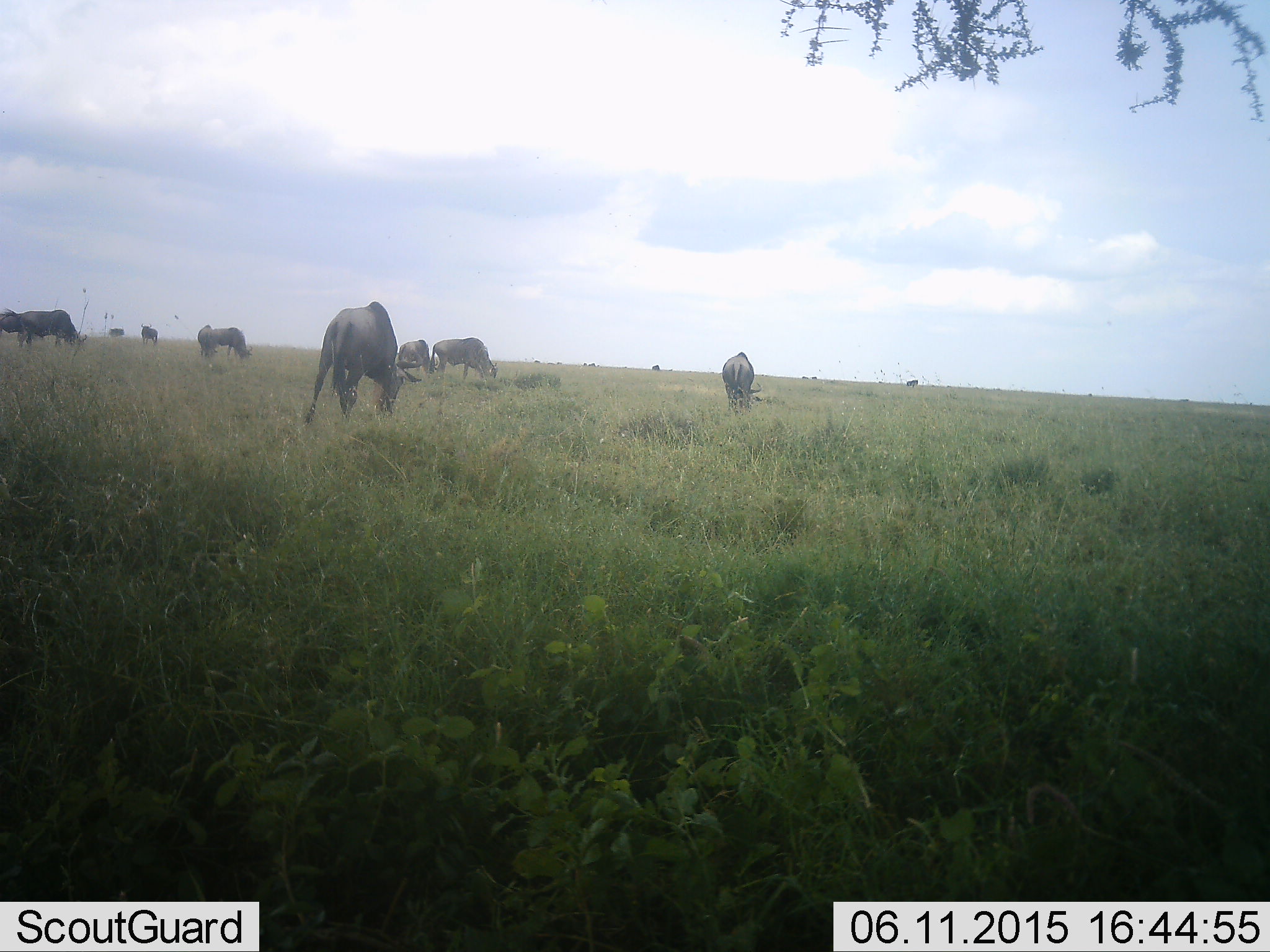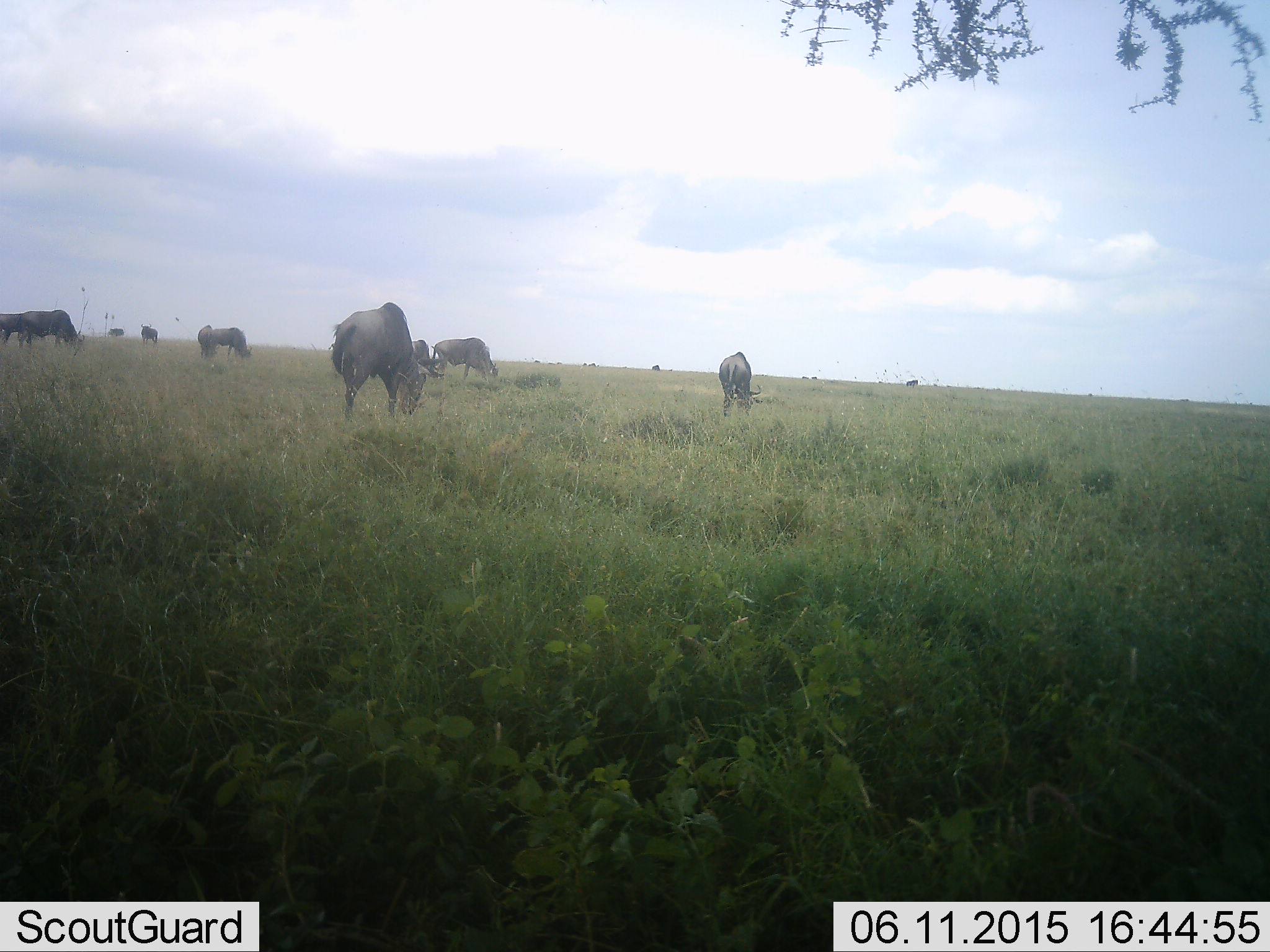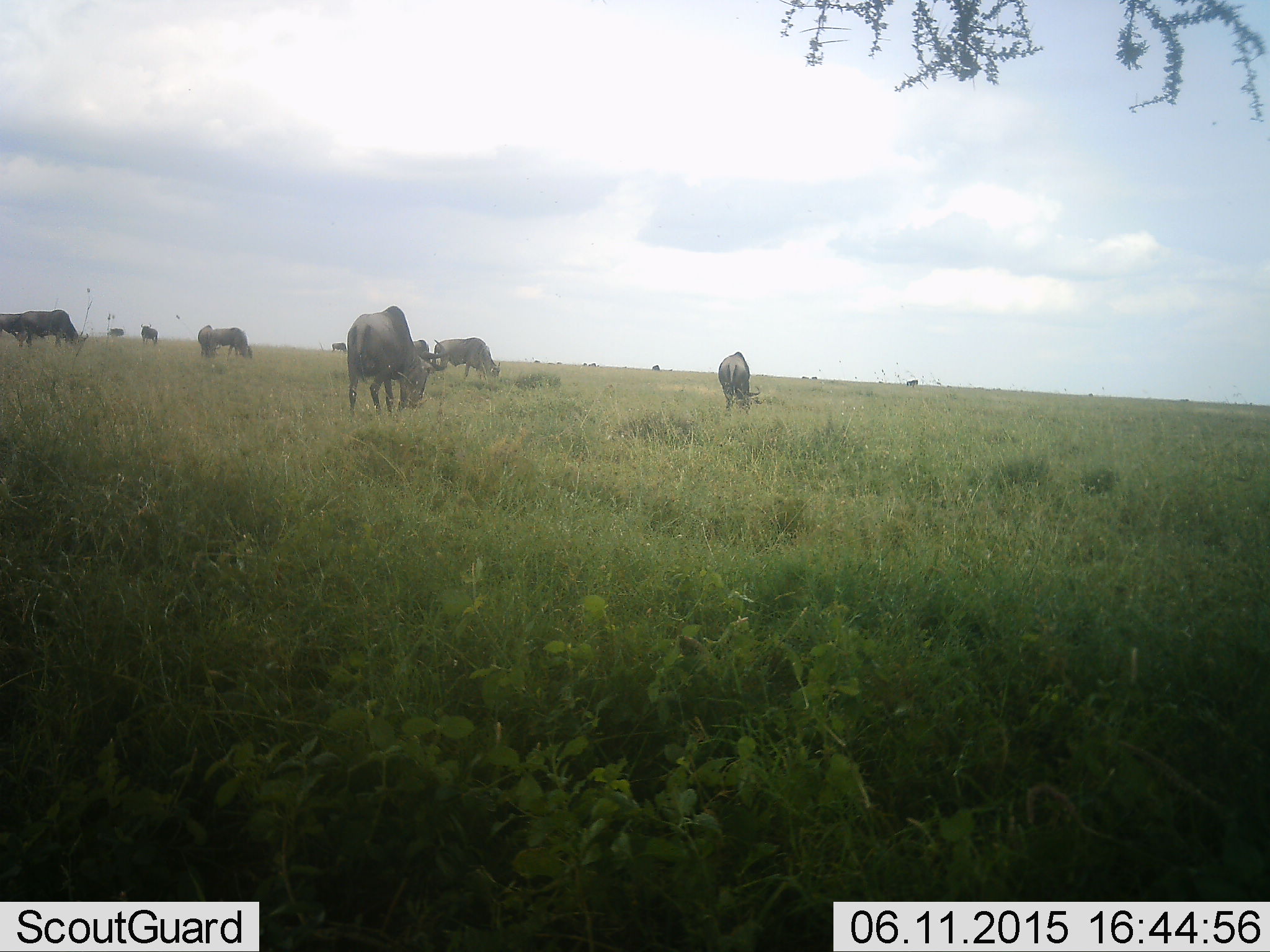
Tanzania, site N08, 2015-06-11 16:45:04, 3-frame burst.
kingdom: Animalia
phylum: Chordata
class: Mammalia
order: Artiodactyla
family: Bovidae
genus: Connochaetes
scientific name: Connochaetes taurinus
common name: blue wildebeest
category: wildebeest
Wildebeest (blue wildebeest) (Connochaetes taurinus), count 9. Behavior (volunteer vote fractions): standing 10%, resting 0%, moving 20%, interacting 0%. Young present (vote fraction): 10%. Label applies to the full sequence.